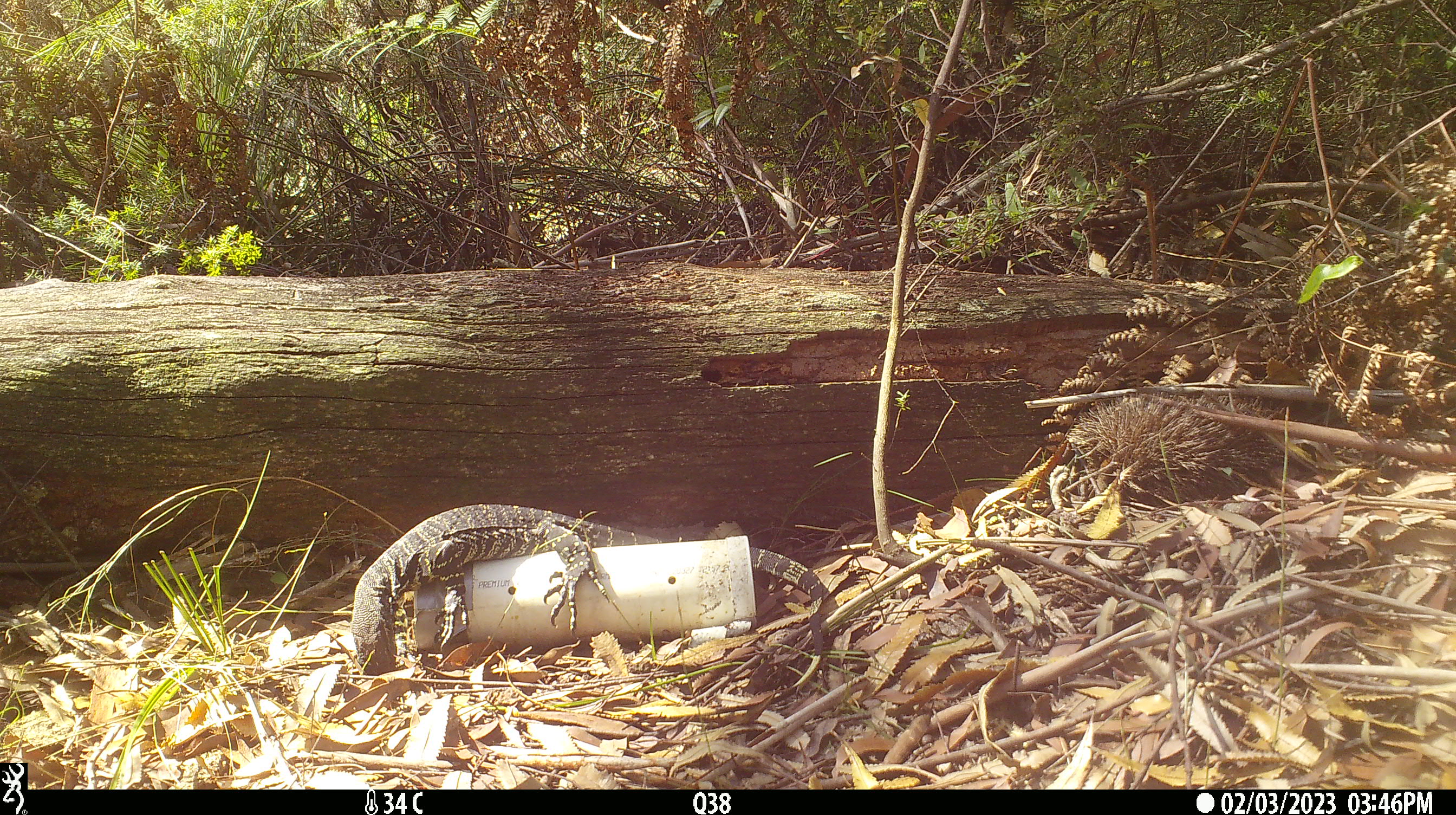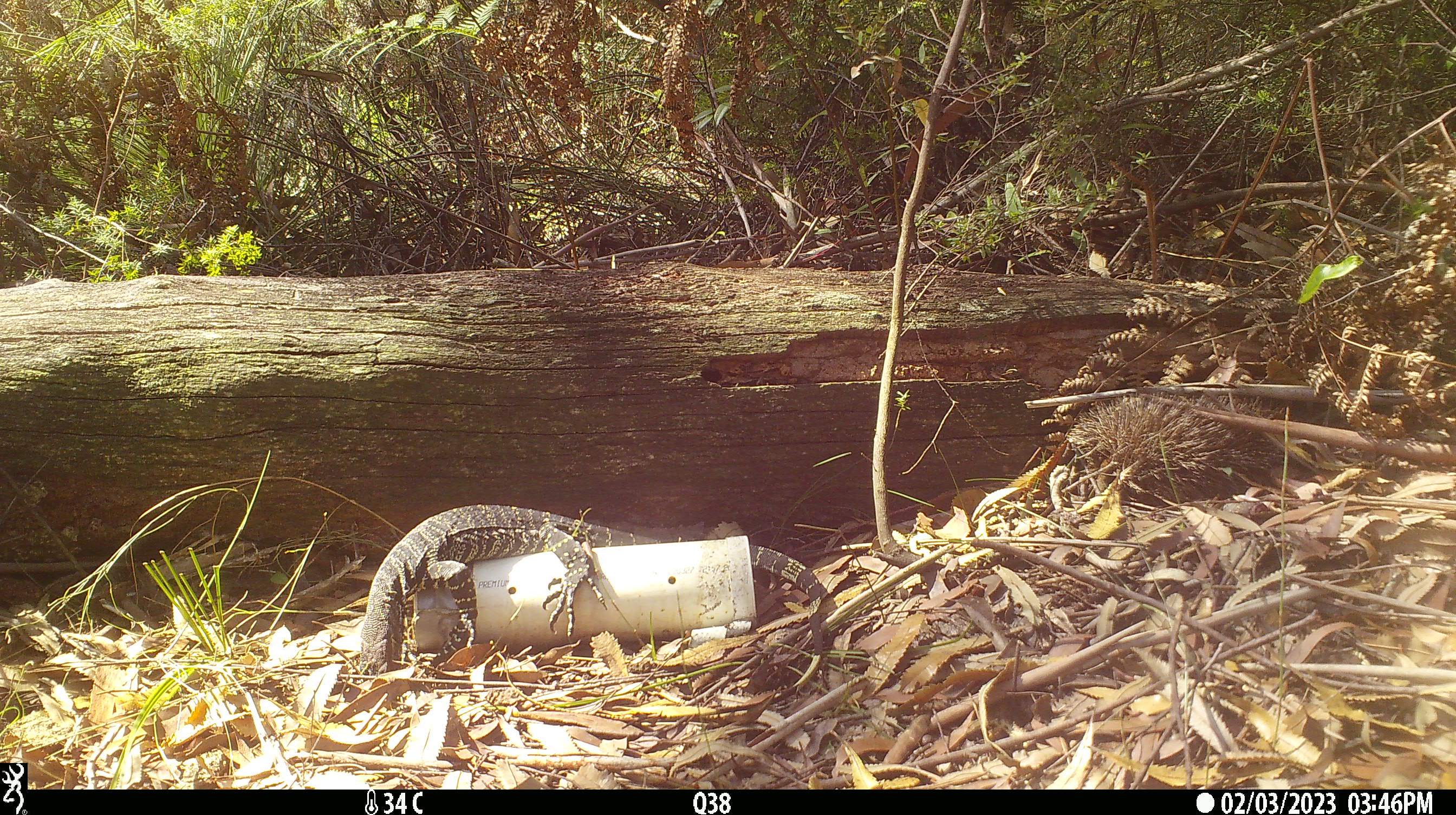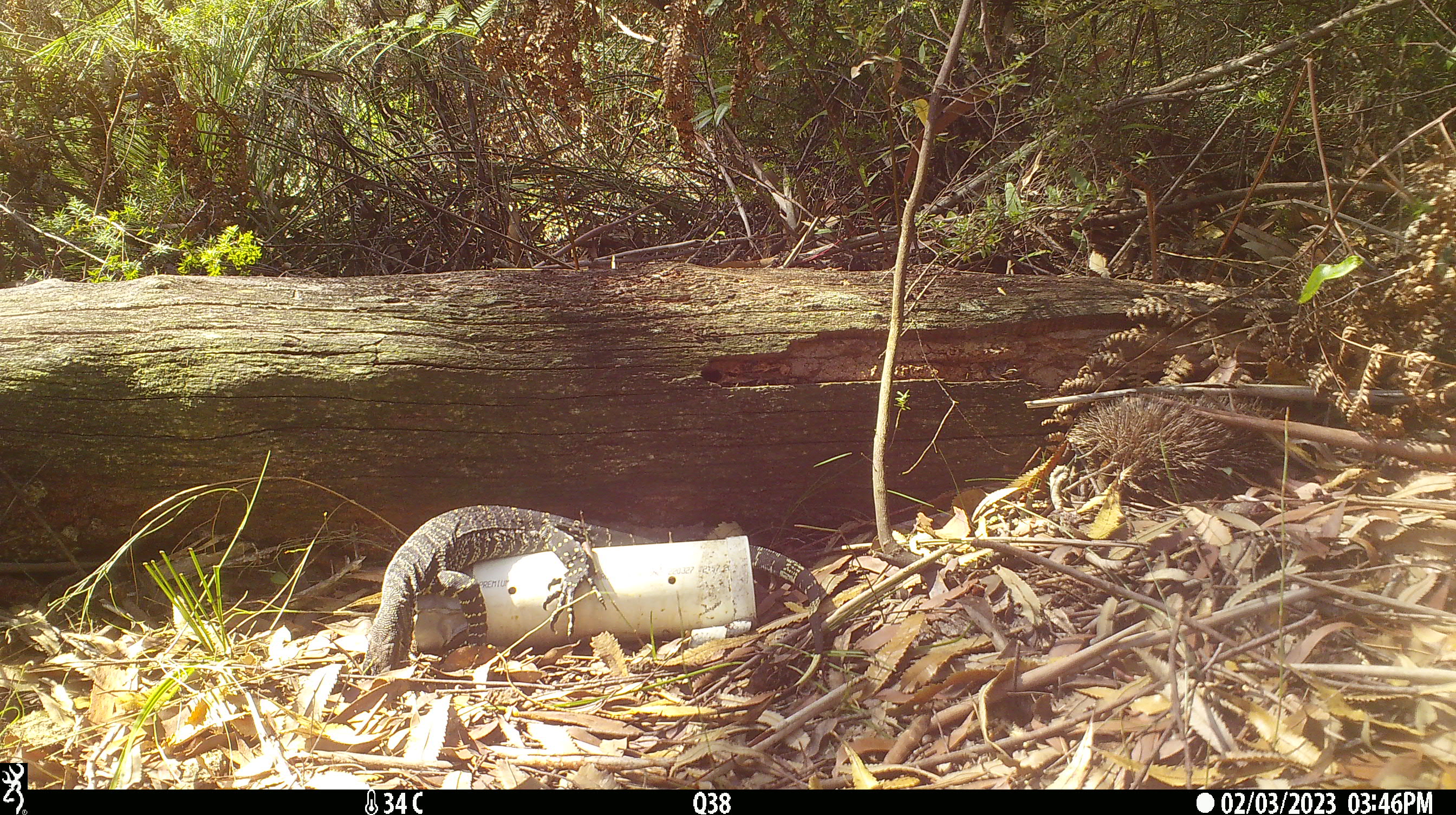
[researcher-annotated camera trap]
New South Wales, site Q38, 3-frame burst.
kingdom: Animalia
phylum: Chordata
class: Reptilia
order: Squamata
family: Varanidae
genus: Varanus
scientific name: Varanus varius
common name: lace monitor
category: goanna